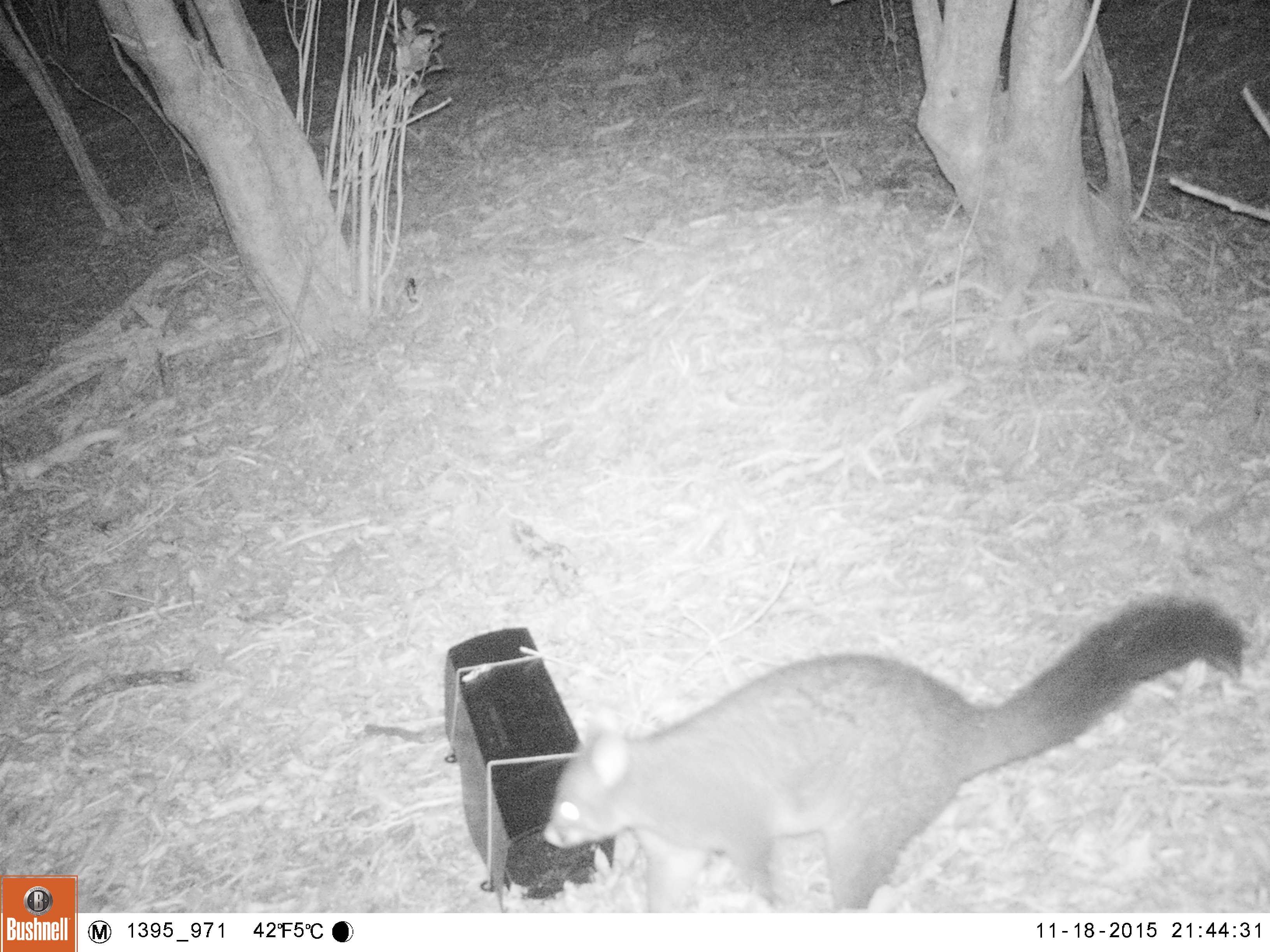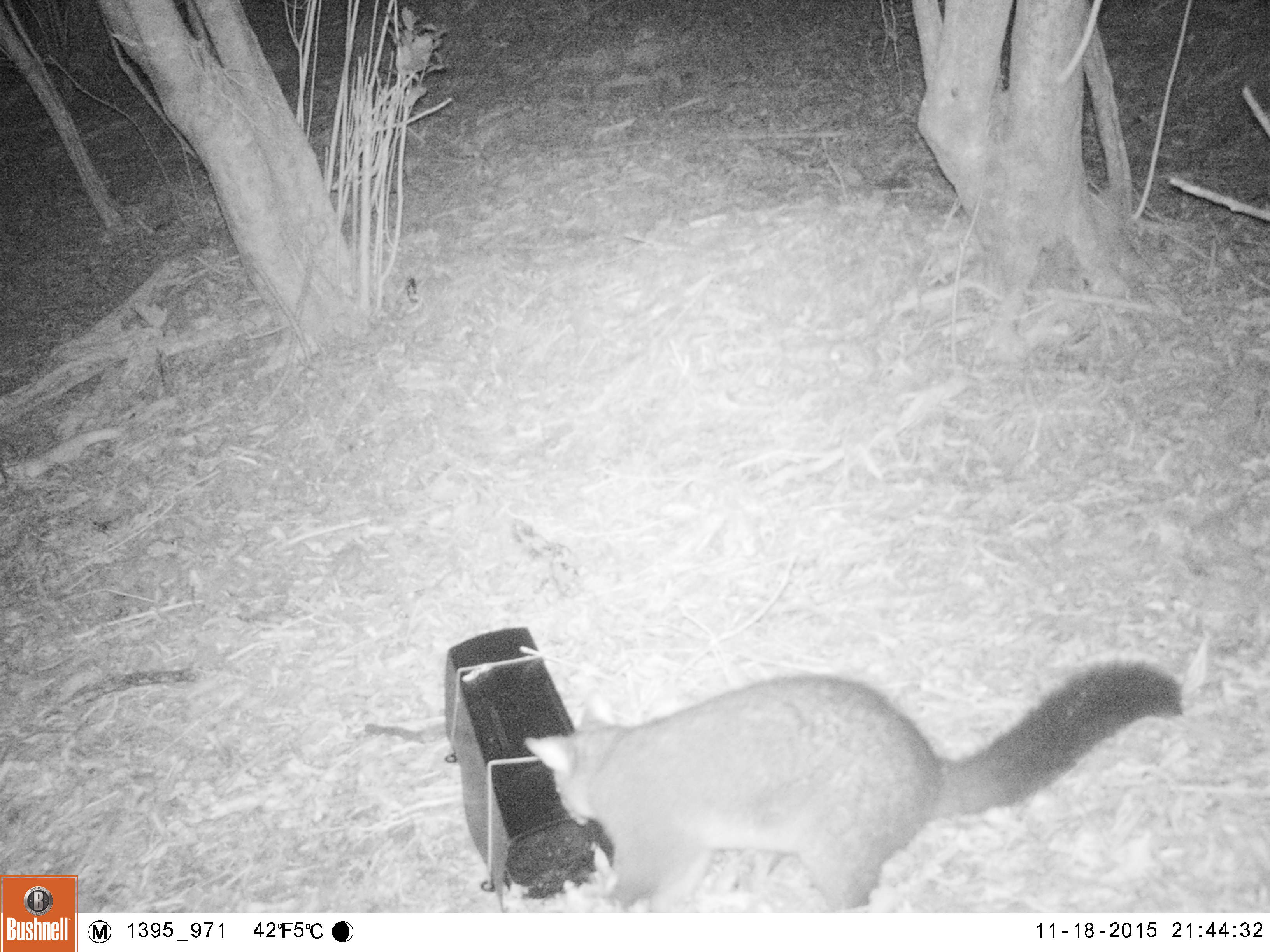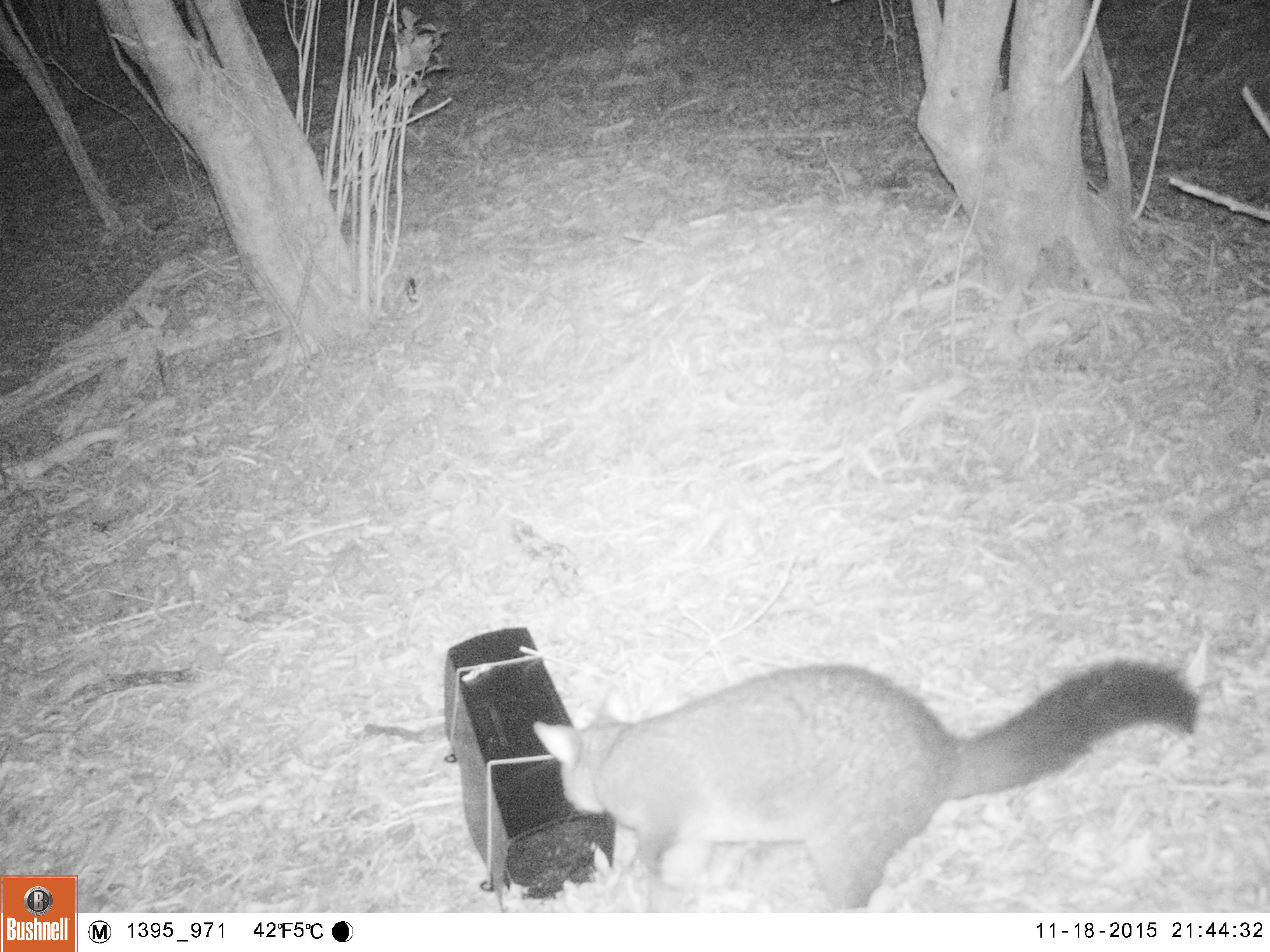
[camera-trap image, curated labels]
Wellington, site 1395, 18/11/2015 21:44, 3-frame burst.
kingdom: Animalia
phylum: Chordata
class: Mammalia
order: Didelphimorphia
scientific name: Didelphimorphia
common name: possum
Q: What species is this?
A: Possum (Didelphimorphia).